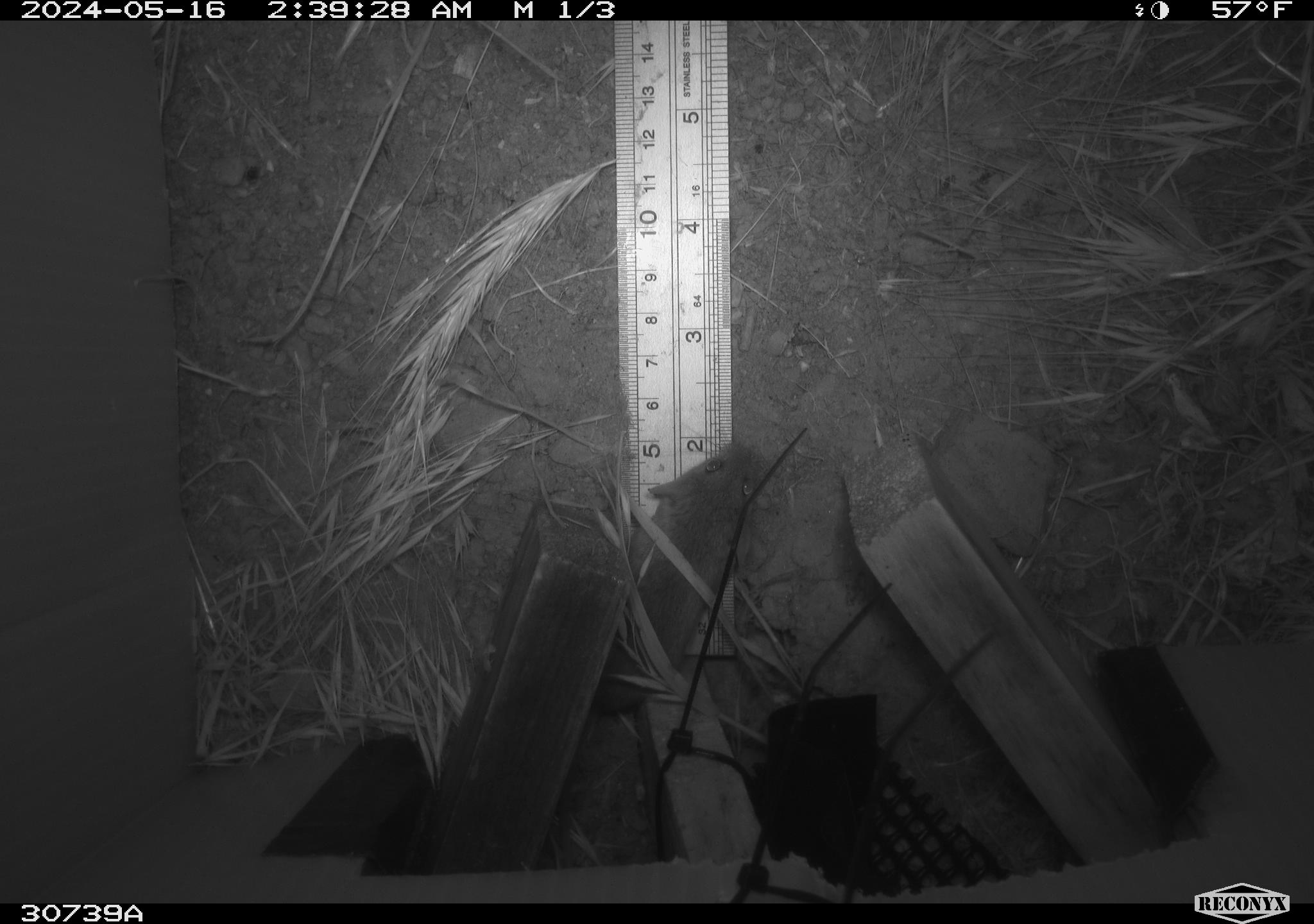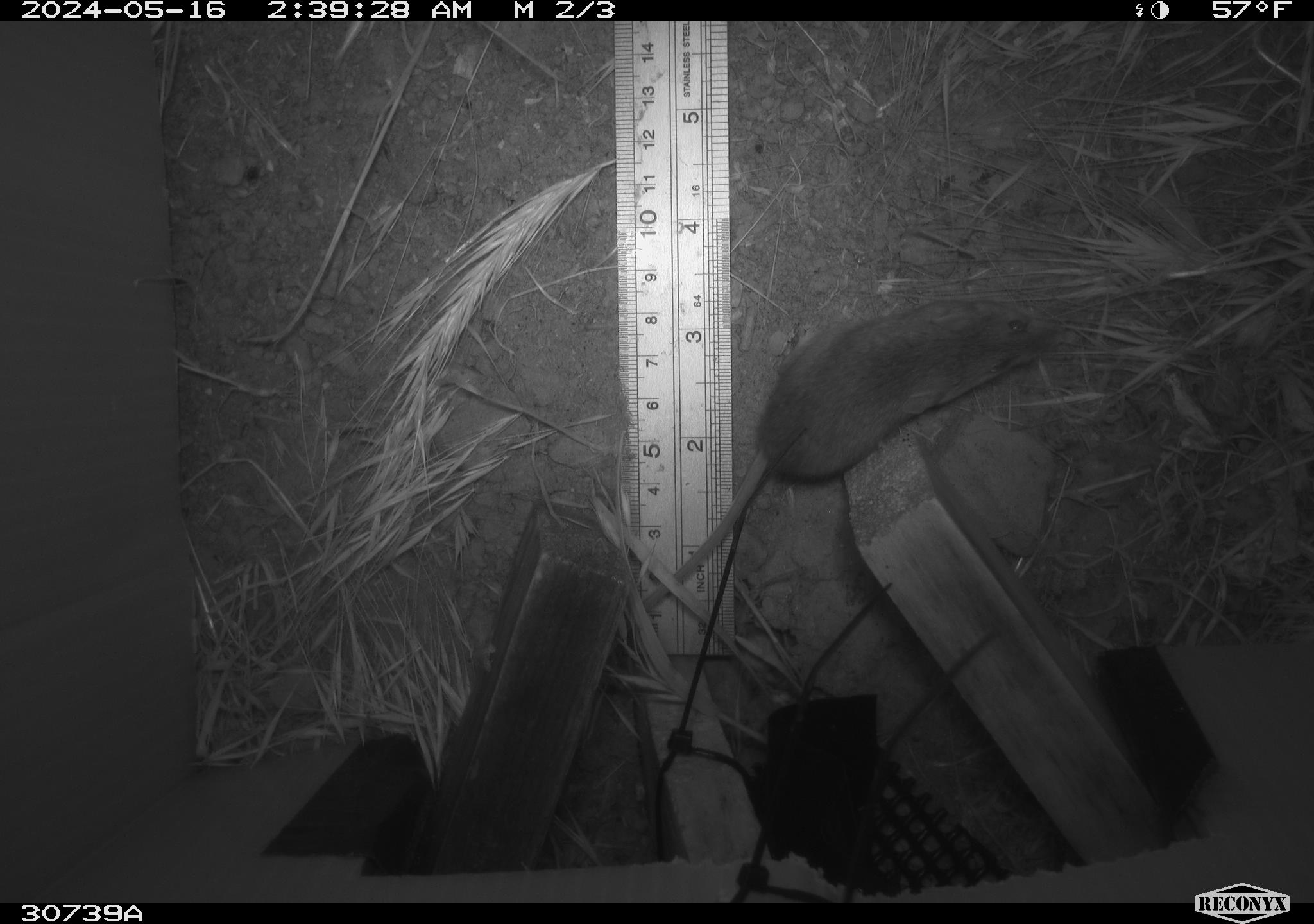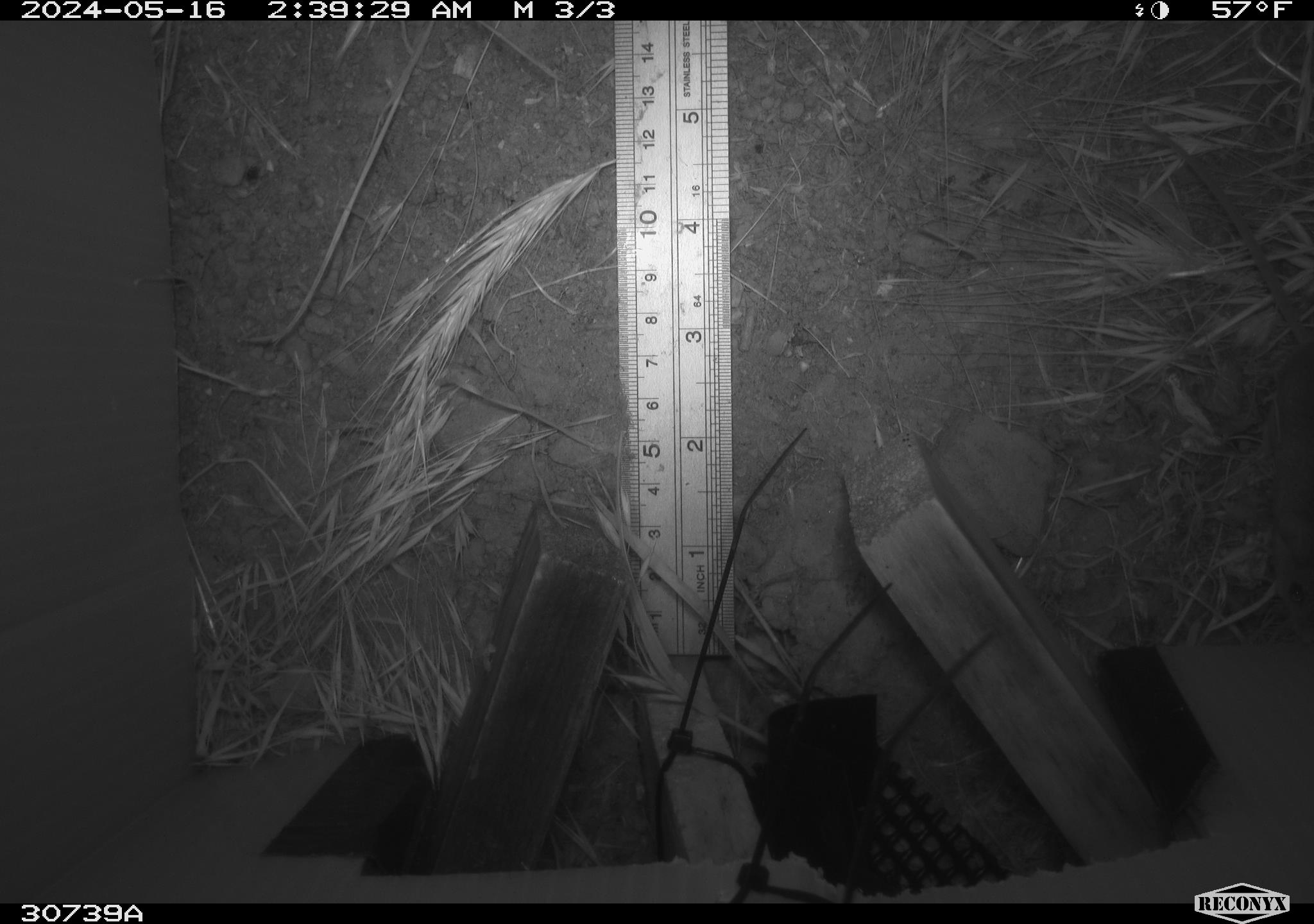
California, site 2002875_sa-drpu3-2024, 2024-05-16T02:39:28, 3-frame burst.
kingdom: Animalia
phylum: Chordata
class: Mammalia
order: Rodentia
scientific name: Rodentia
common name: rodent